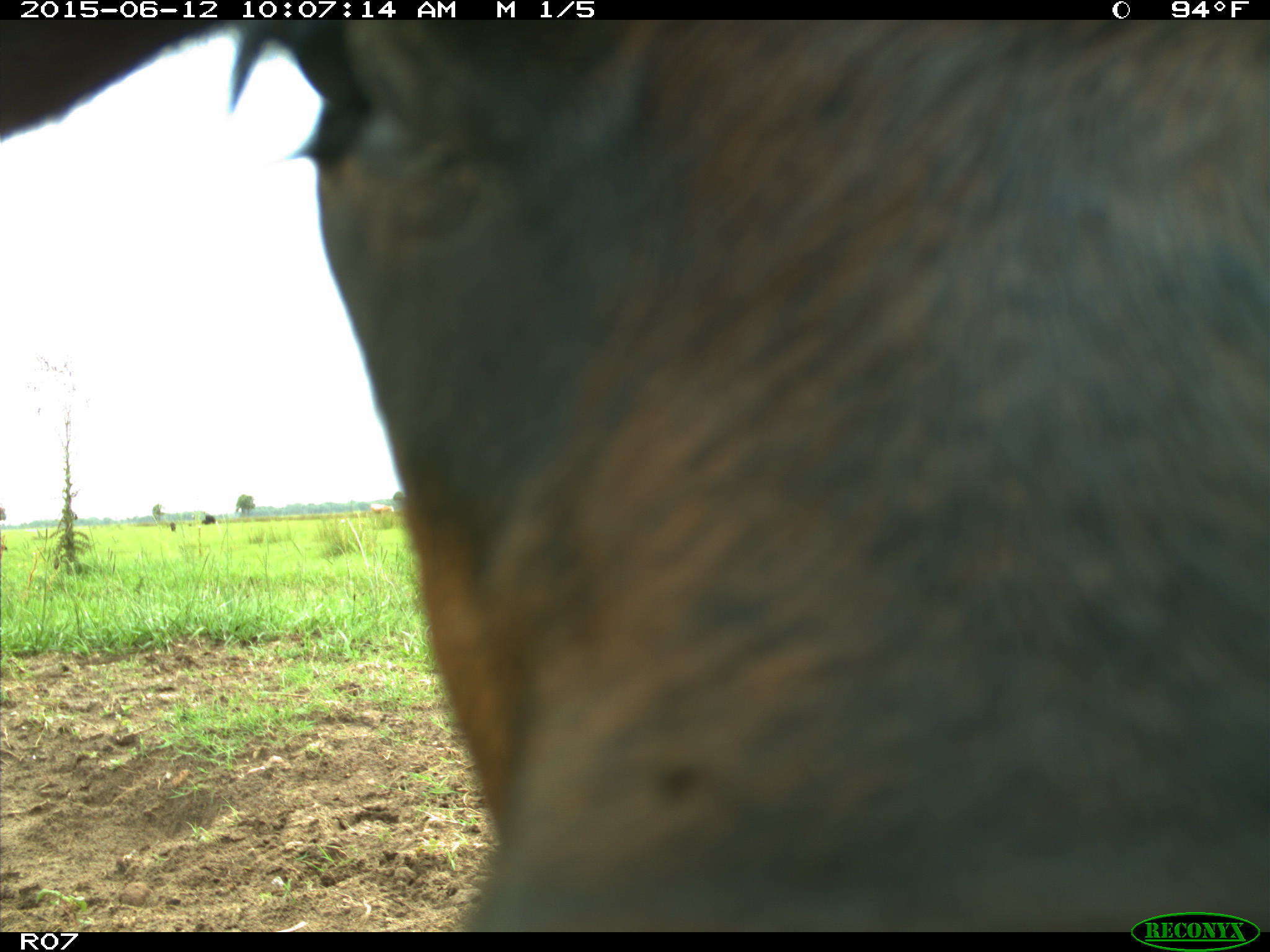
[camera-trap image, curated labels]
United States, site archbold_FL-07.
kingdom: Animalia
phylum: Chordata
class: Mammalia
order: Artiodactyla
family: Bovidae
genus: Bos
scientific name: Bos taurus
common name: domestic cow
Bos taurus (domestic cow).